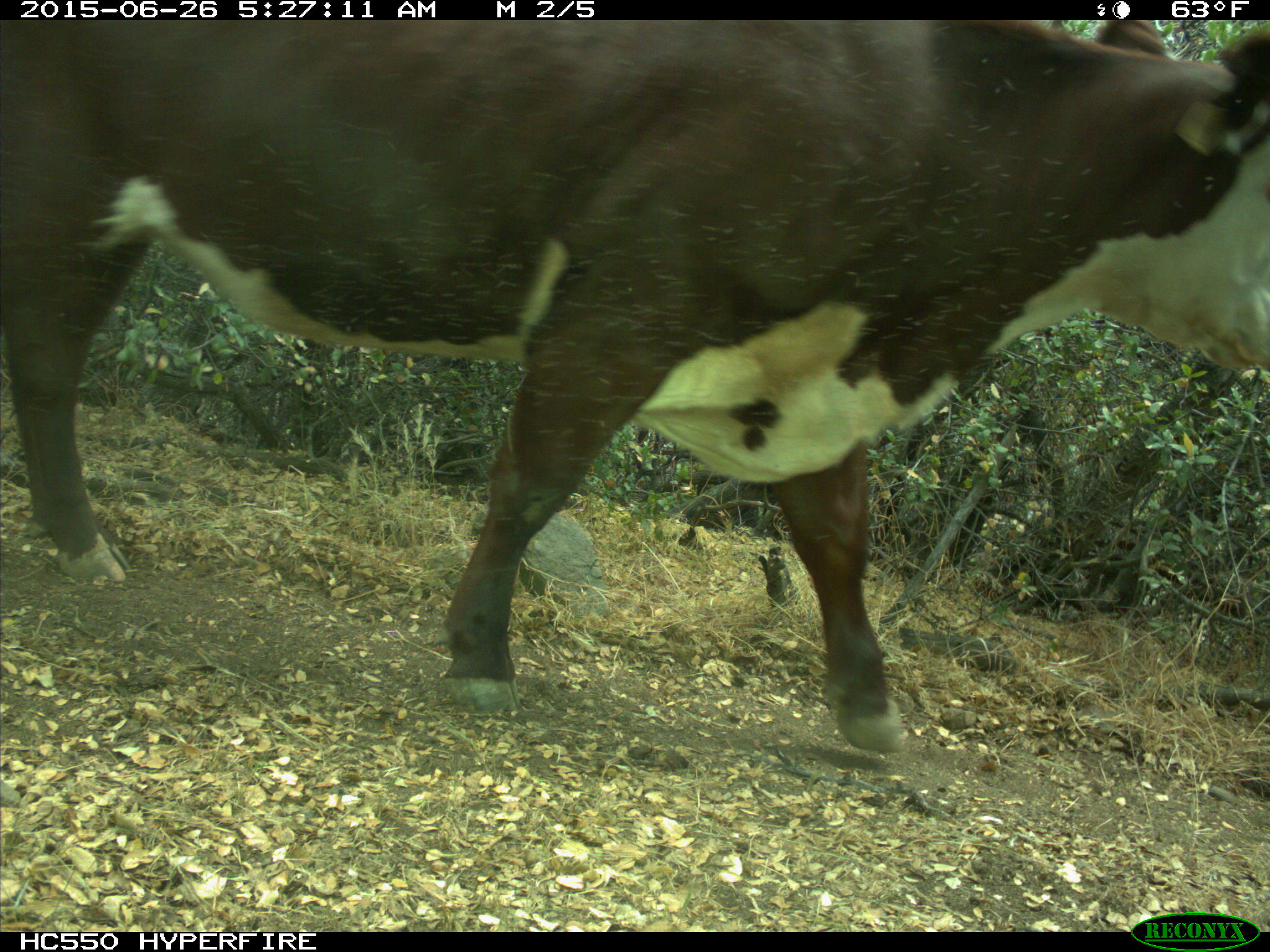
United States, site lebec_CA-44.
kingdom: Animalia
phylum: Chordata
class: Mammalia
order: Artiodactyla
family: Bovidae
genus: Bos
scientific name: Bos taurus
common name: domestic cow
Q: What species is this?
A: Bos taurus (domestic cow).